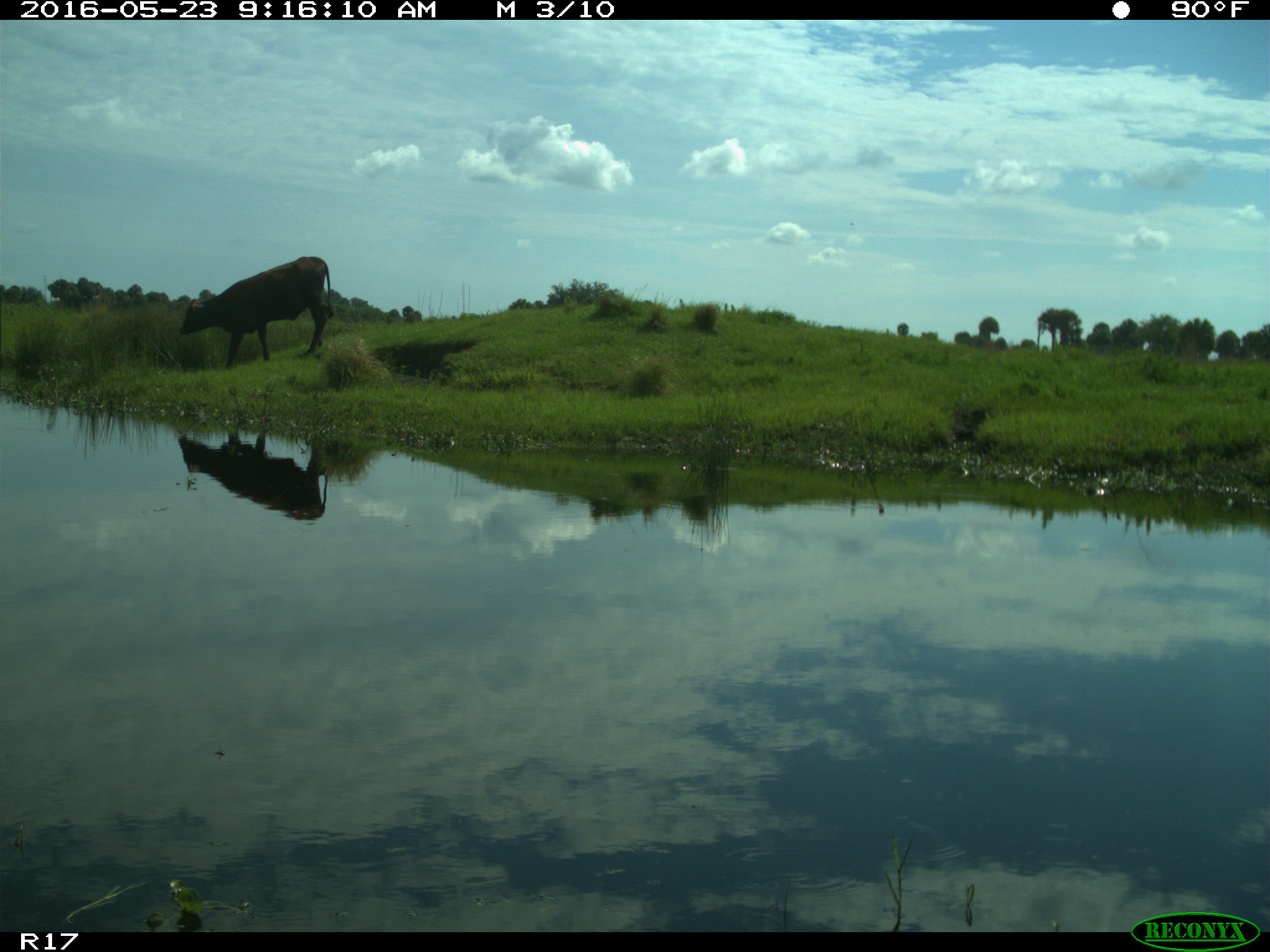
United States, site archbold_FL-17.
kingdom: Animalia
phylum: Chordata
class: Mammalia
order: Artiodactyla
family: Bovidae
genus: Bos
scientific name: Bos taurus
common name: domestic cow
Bos taurus (domestic cow).